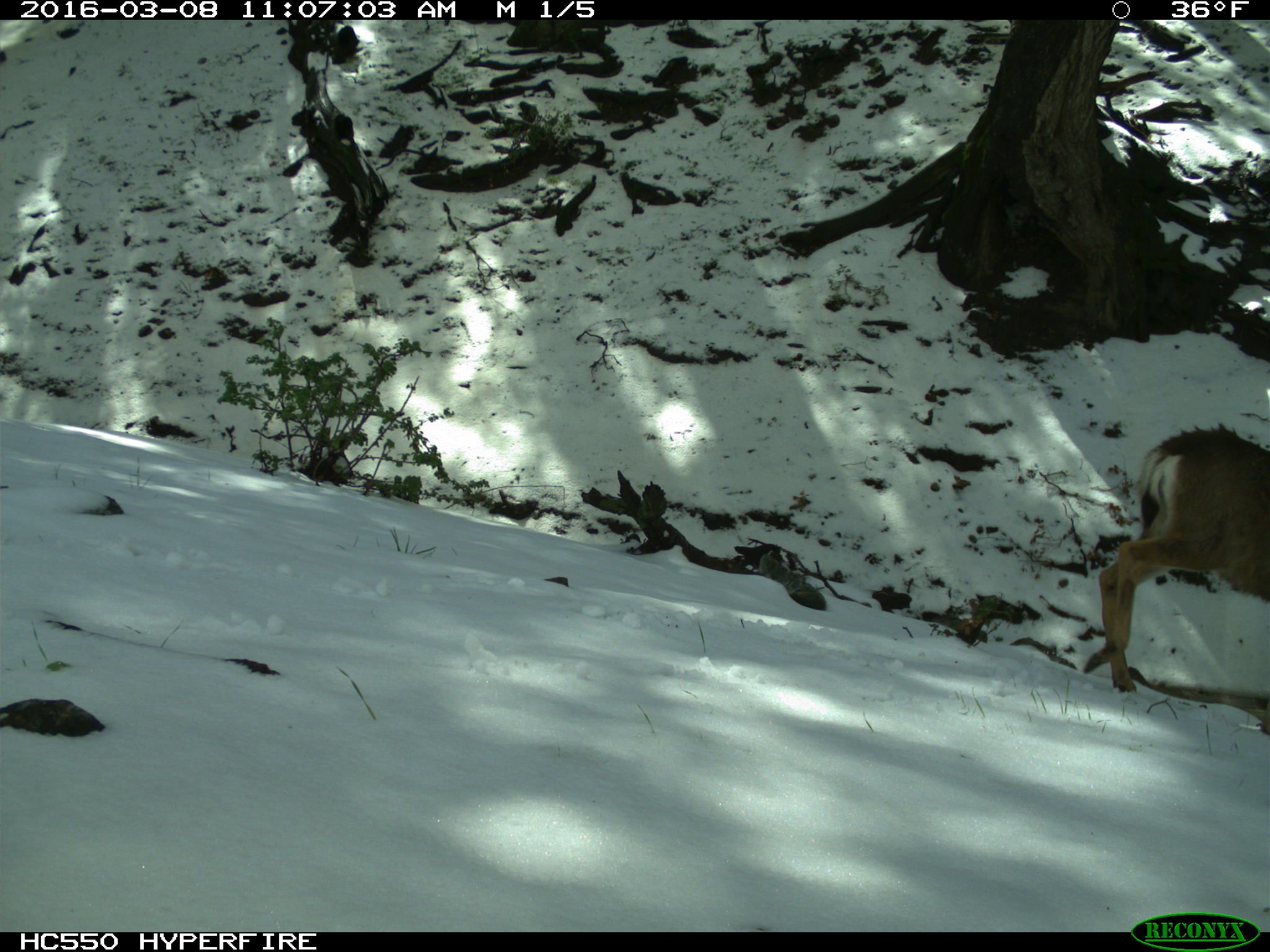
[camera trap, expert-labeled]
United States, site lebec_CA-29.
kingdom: Animalia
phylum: Chordata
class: Mammalia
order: Artiodactyla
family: Cervidae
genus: Odocoileus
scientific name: Odocoileus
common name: deer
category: unidentified deer